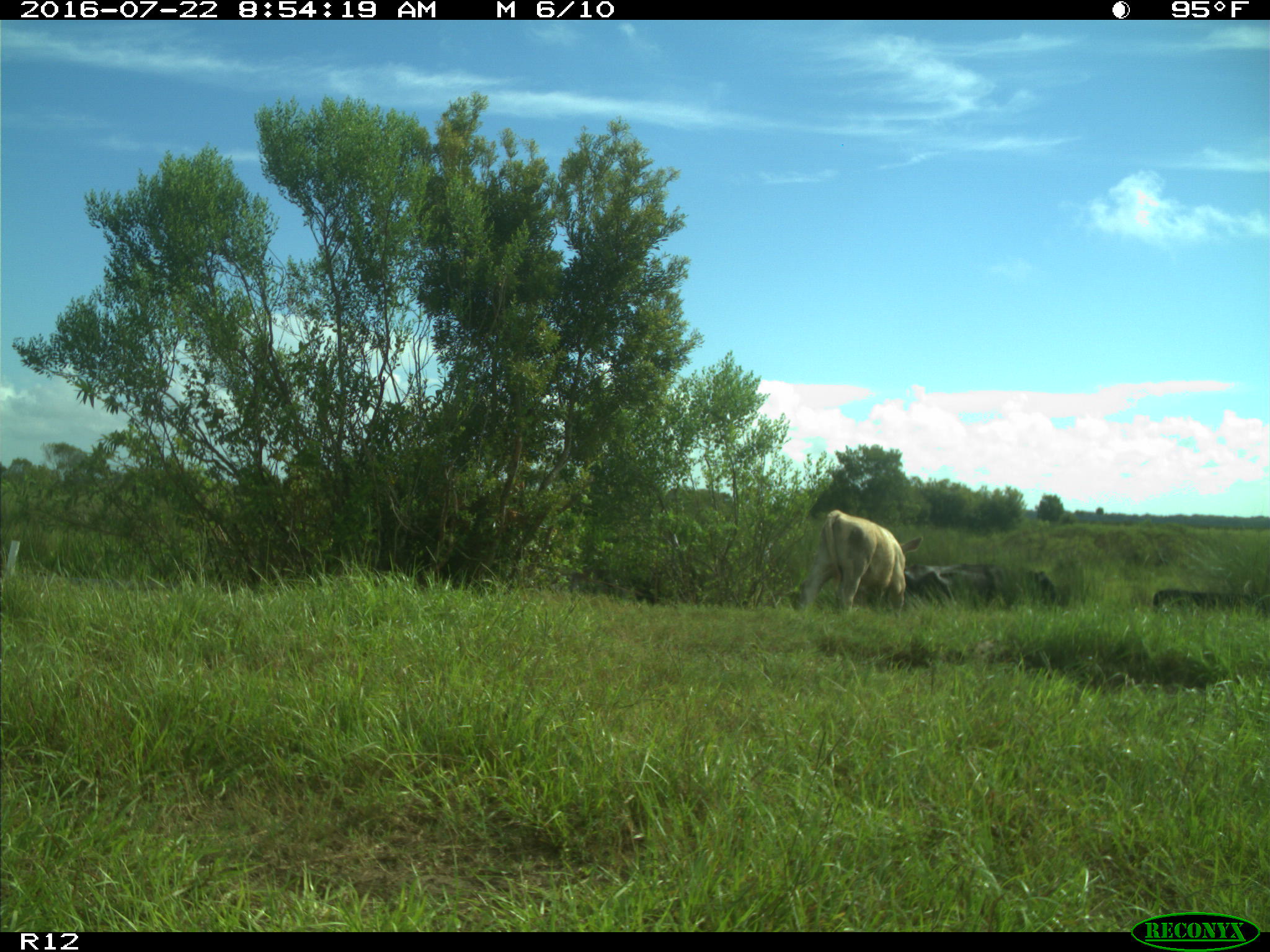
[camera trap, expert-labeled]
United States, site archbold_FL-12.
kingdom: Animalia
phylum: Chordata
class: Mammalia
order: Artiodactyla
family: Bovidae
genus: Bos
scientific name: Bos taurus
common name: domestic cow